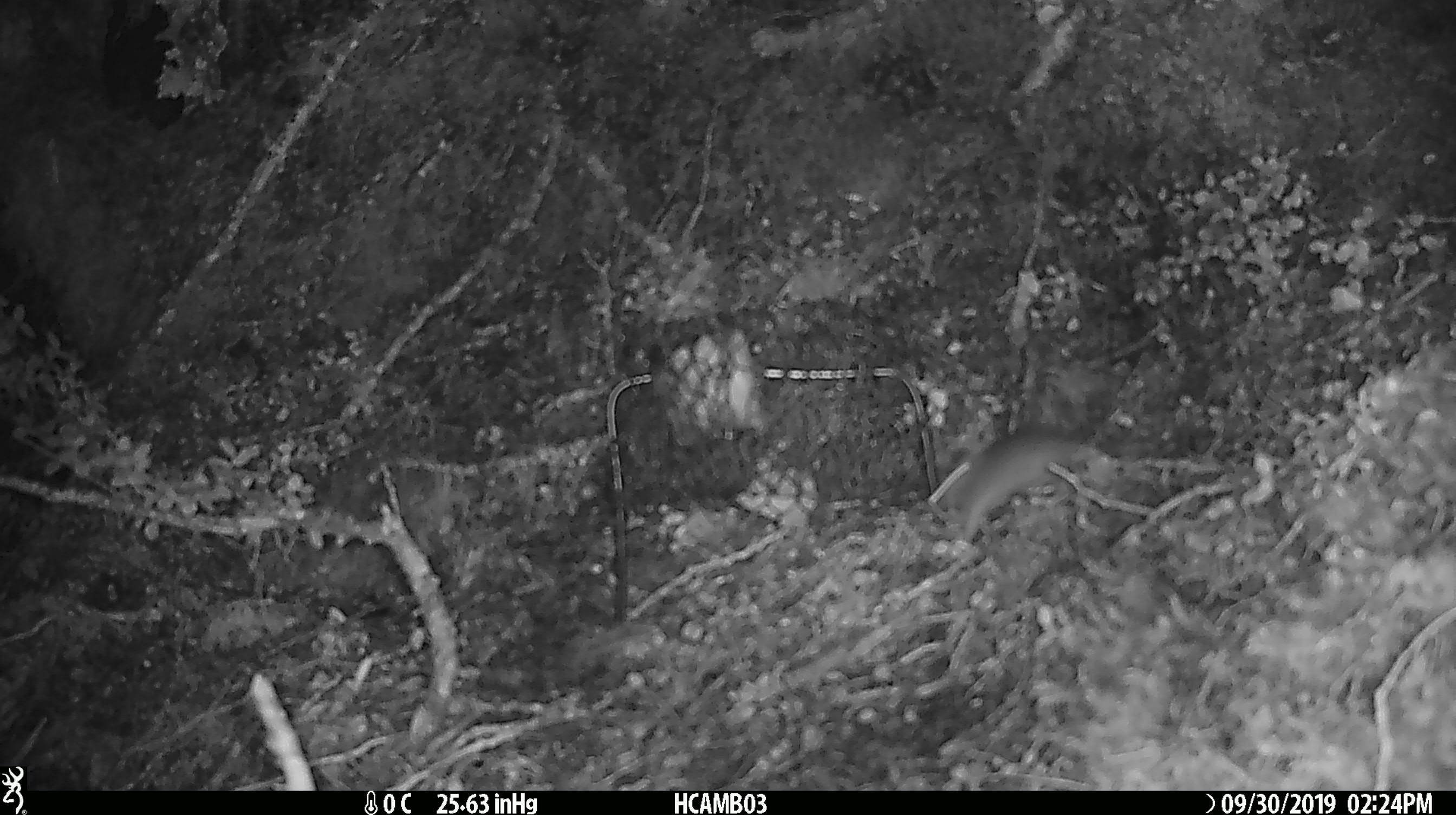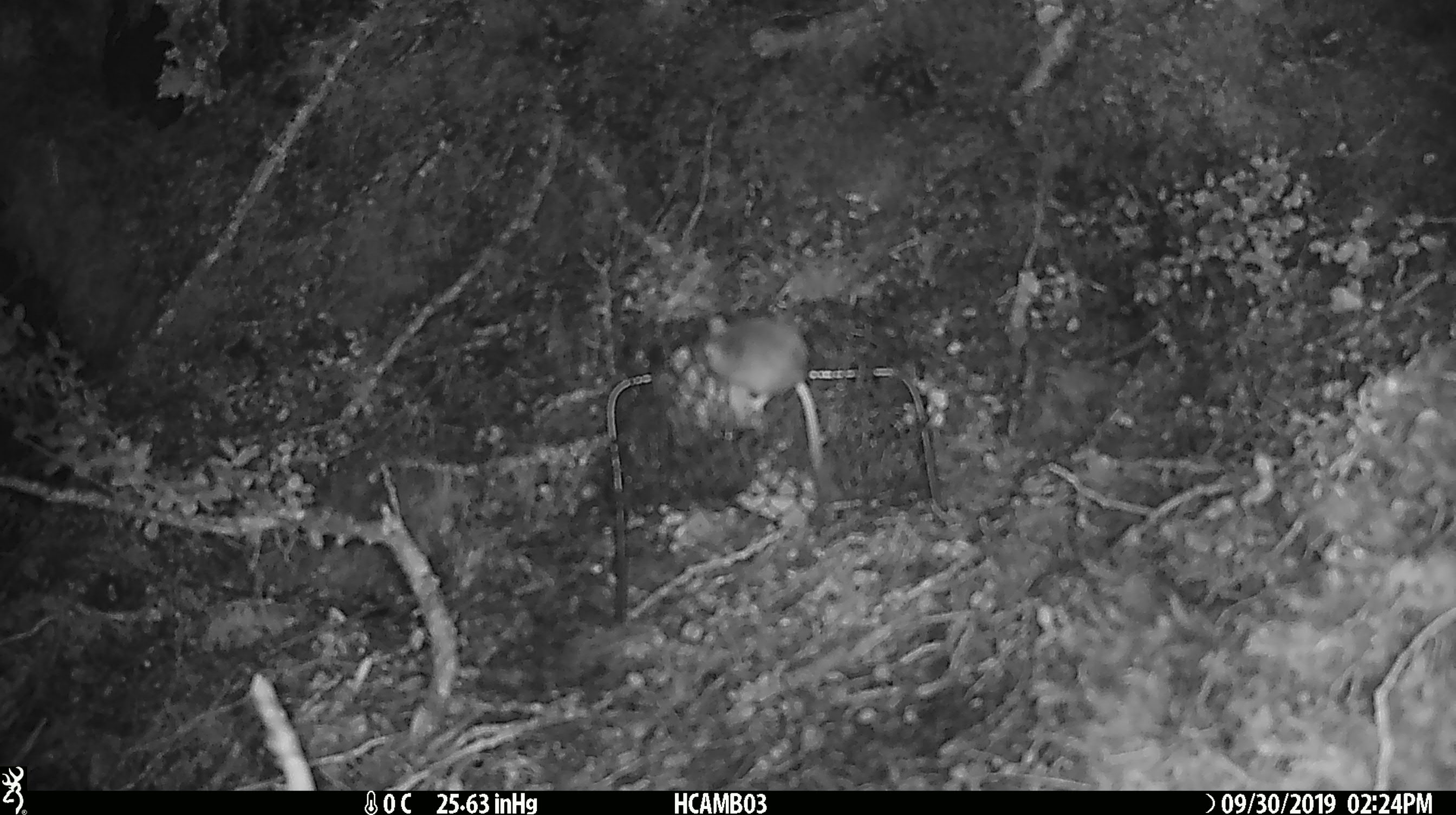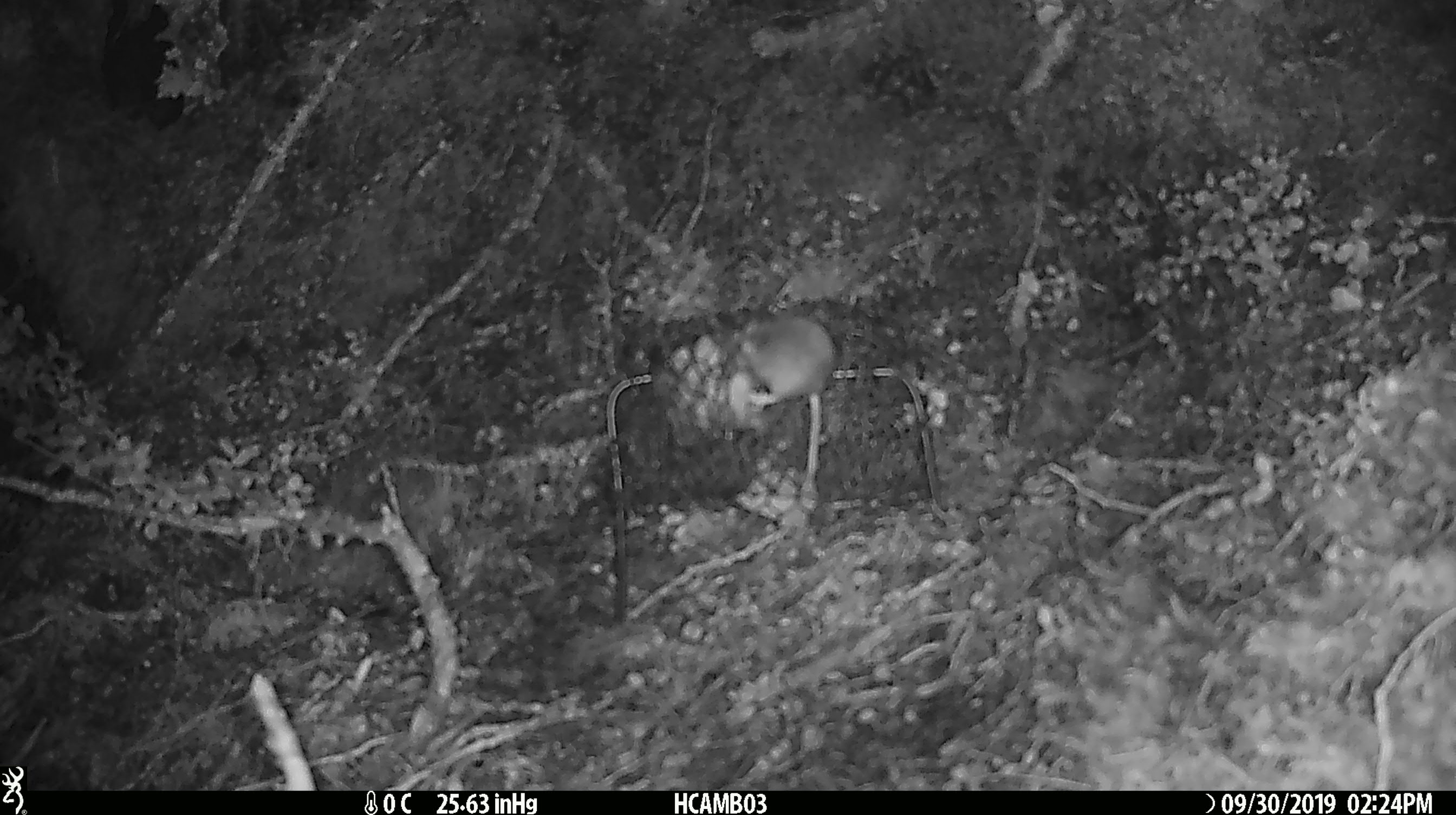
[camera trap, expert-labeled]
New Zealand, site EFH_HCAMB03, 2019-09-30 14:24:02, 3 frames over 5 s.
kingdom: Animalia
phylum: Chordata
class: Mammalia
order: Rodentia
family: Muridae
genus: Mus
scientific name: Mus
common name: mouse